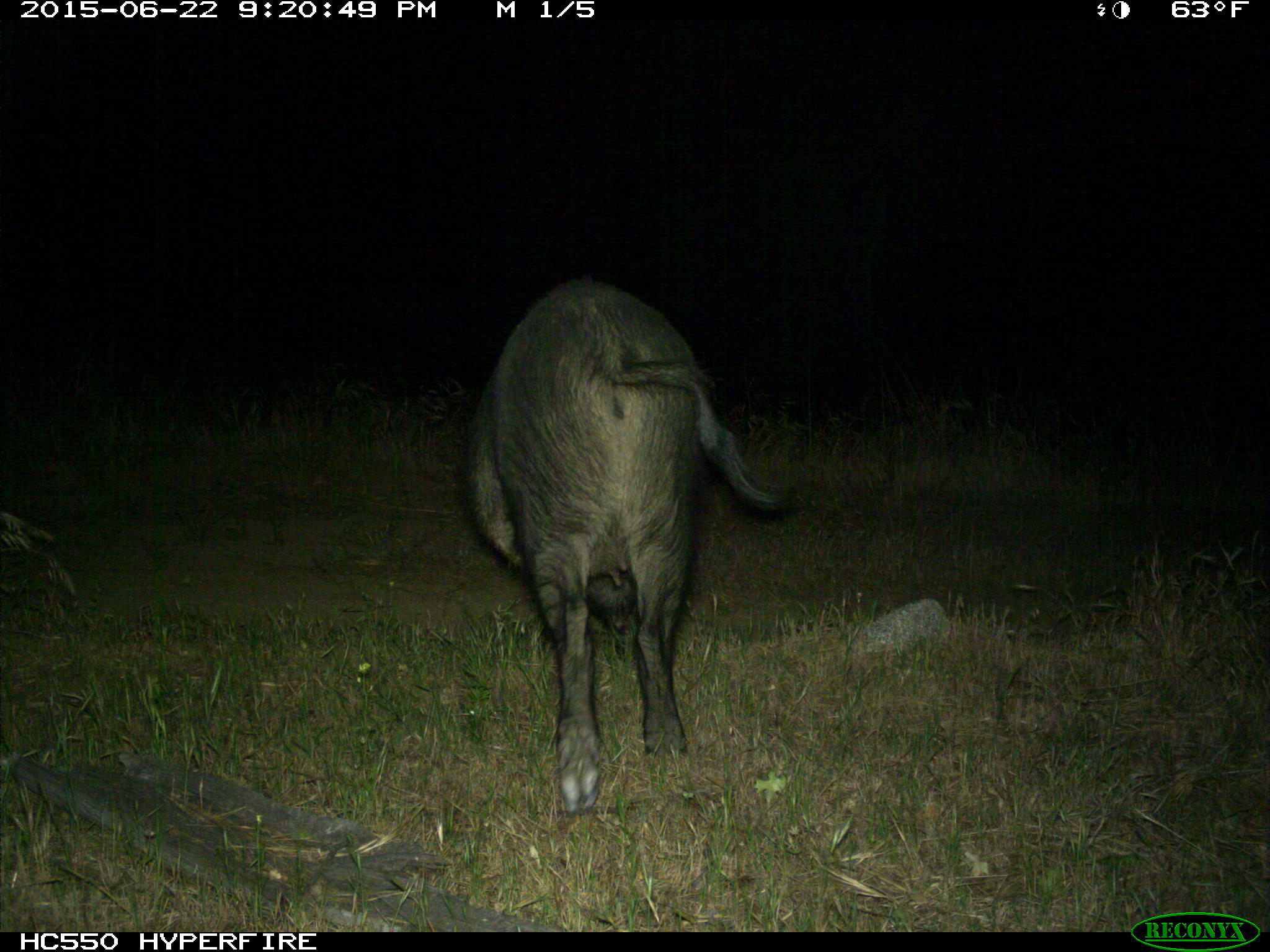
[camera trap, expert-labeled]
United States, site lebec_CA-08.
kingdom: Animalia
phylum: Chordata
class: Mammalia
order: Artiodactyla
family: Suidae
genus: Sus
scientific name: Sus scrofa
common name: wild boar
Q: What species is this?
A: Sus scrofa (wild boar).